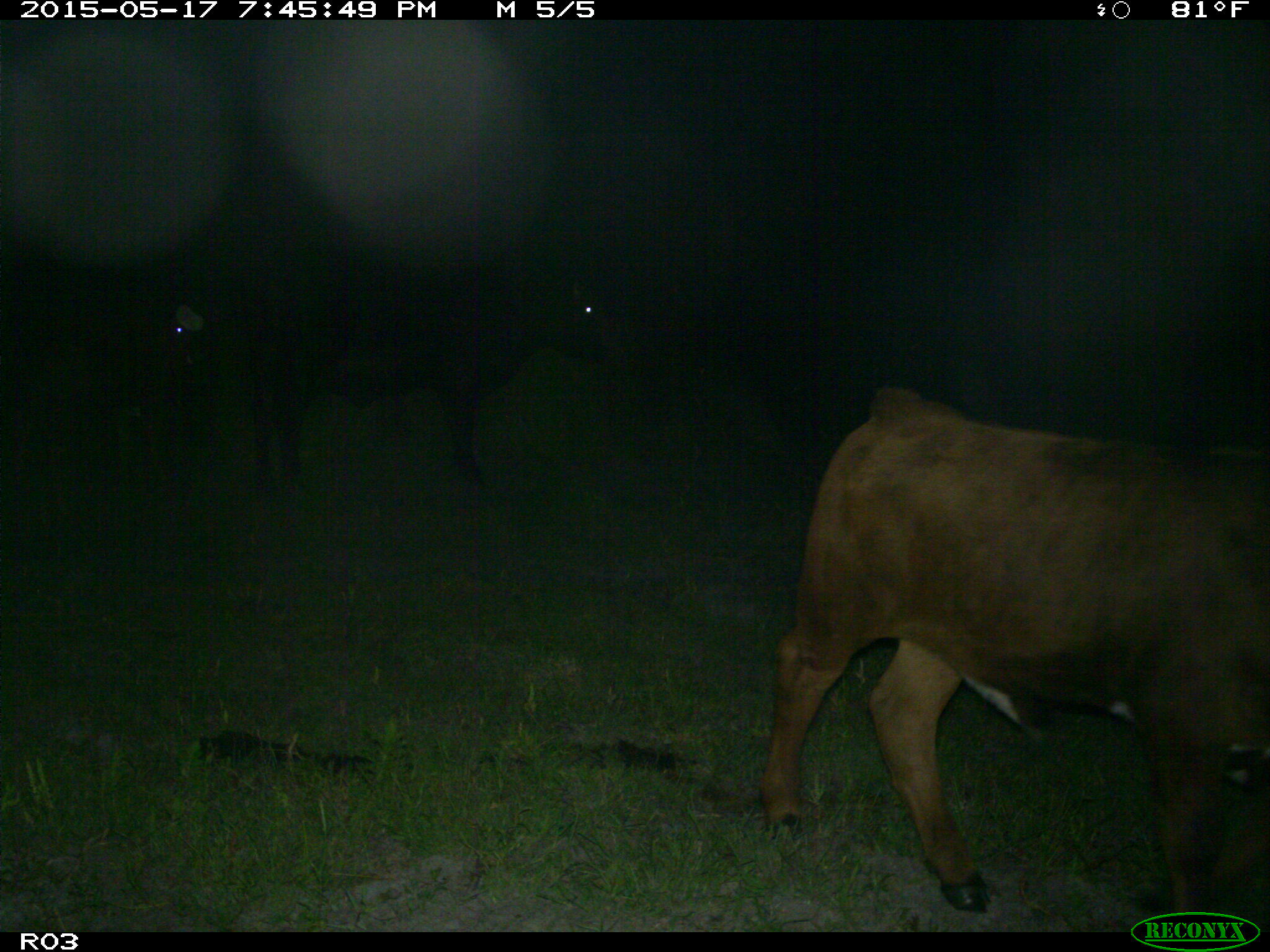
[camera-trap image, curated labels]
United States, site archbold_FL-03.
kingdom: Animalia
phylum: Chordata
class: Mammalia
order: Artiodactyla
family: Bovidae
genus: Bos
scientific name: Bos taurus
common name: domestic cow